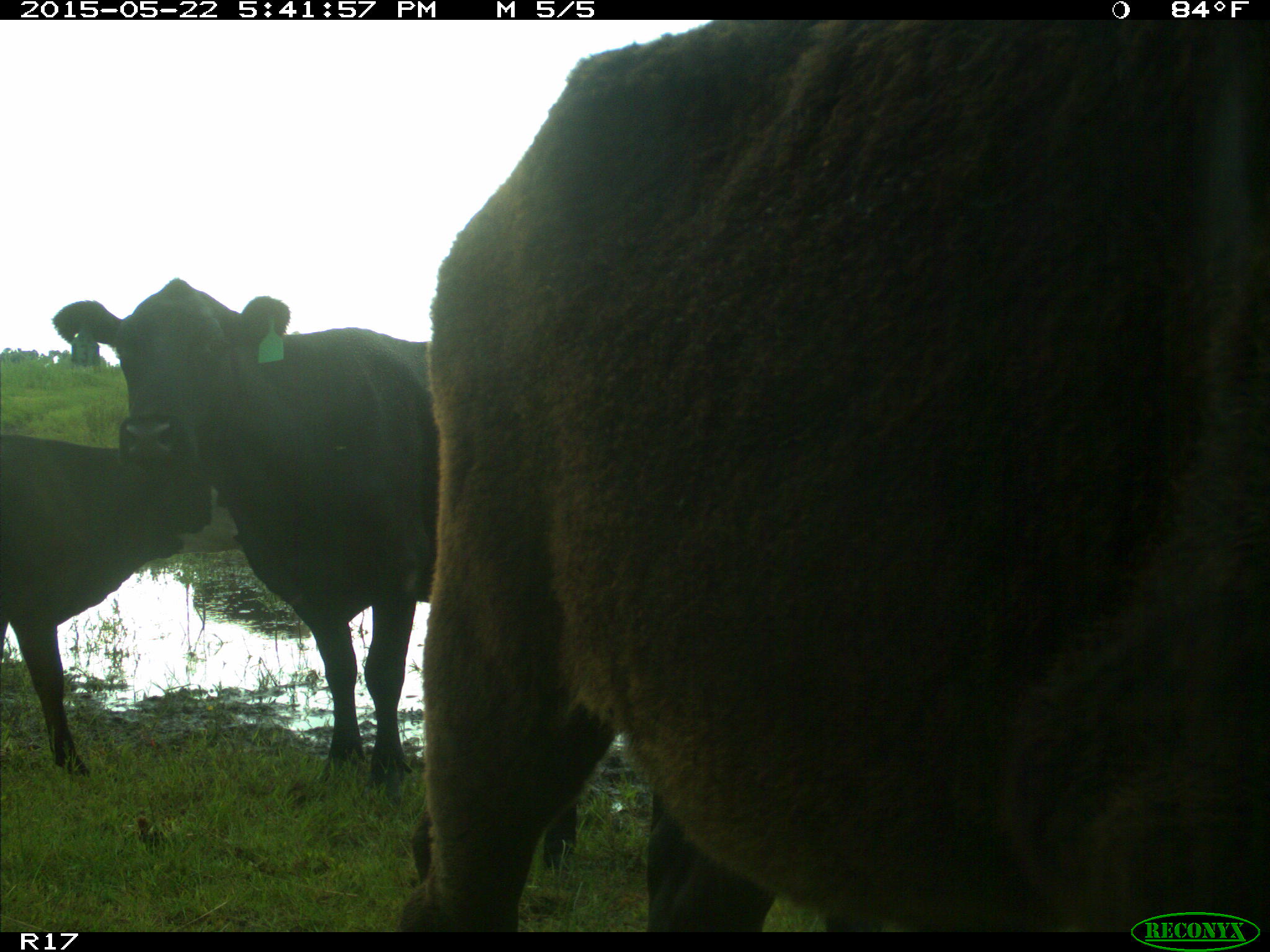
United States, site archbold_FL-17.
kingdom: Animalia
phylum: Chordata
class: Mammalia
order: Artiodactyla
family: Bovidae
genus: Bos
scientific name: Bos taurus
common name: domestic cow